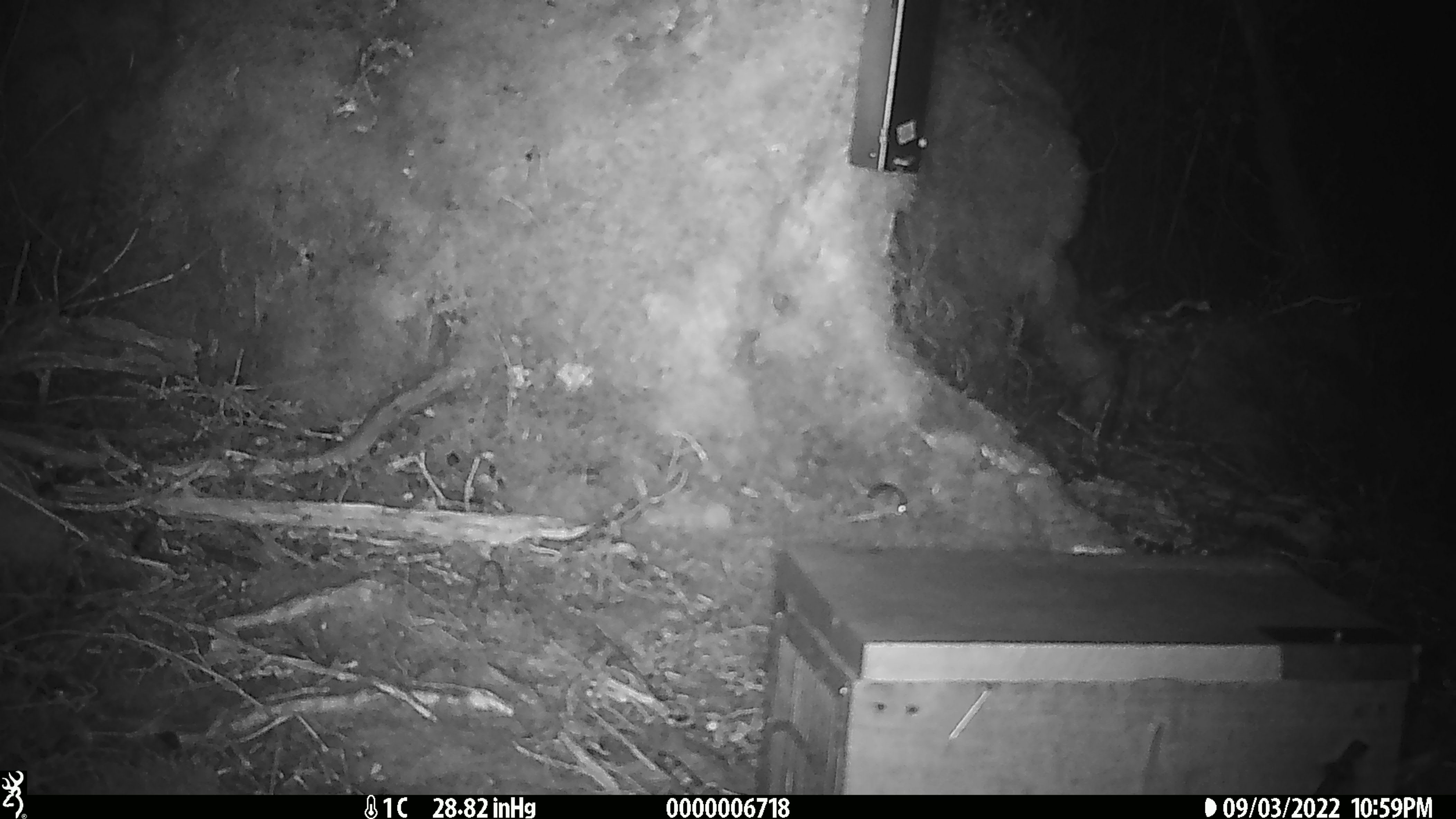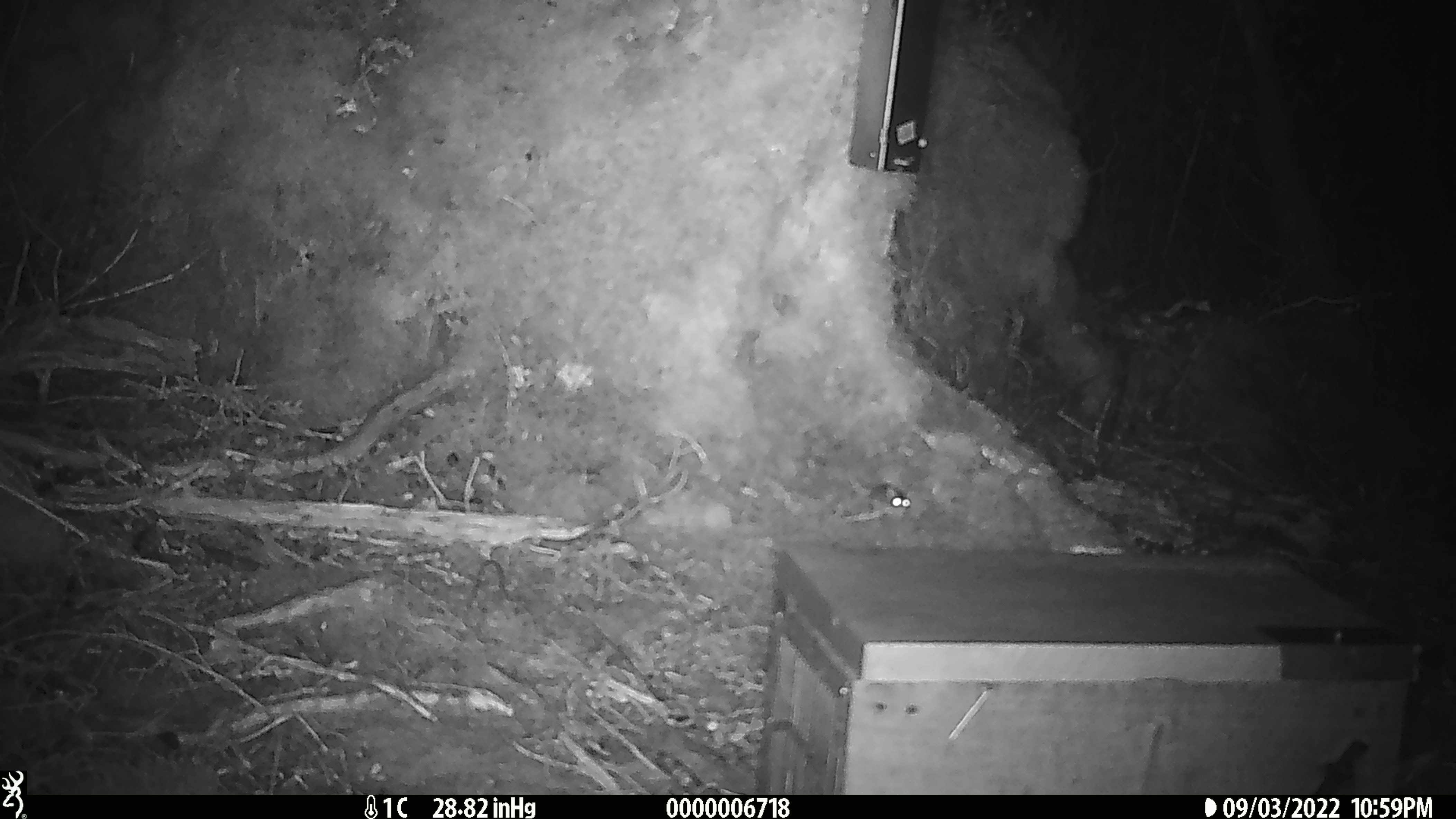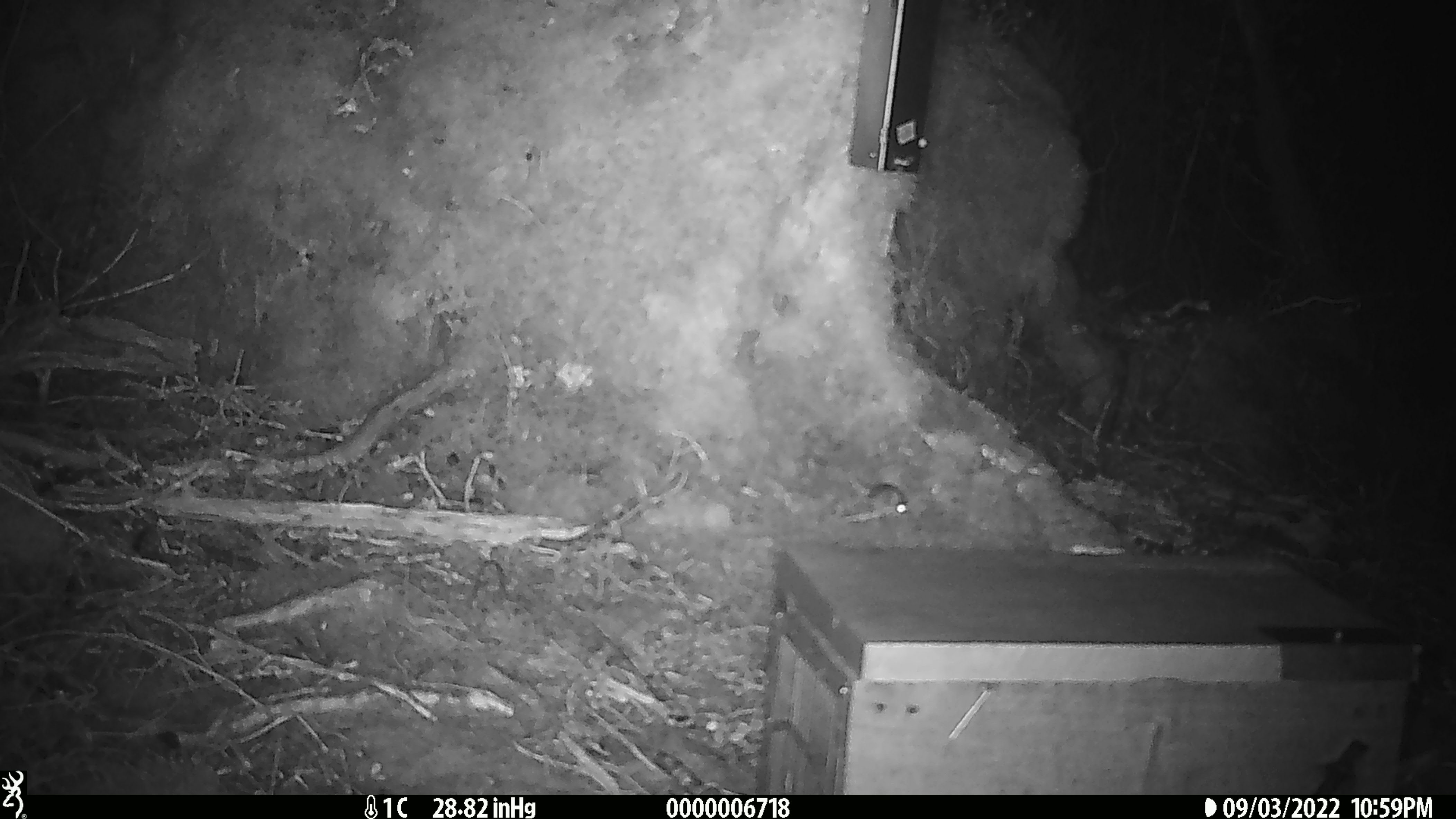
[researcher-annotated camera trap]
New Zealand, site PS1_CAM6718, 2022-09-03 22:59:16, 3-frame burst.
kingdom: Animalia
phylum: Chordata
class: Mammalia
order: Rodentia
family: Muridae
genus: Mus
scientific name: Mus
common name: mouse